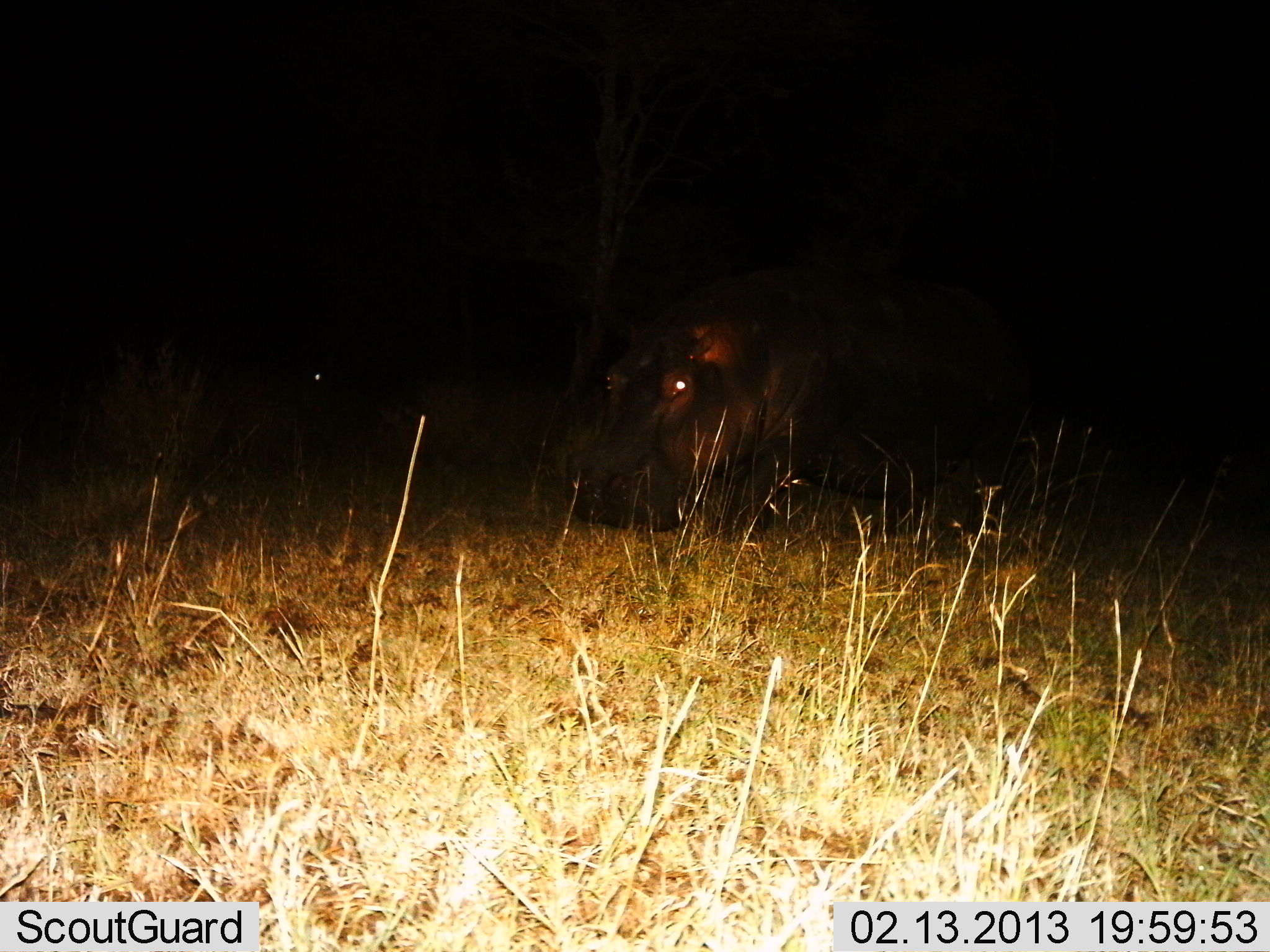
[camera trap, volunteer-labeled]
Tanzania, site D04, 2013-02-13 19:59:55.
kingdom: Animalia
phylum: Chordata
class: Mammalia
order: Artiodactyla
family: Hippopotamidae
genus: Hippopotamus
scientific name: Hippopotamus amphibius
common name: hippopotamus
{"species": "hippopotamus (Hippopotamus amphibius)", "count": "1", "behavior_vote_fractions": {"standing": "48%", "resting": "4%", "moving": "26%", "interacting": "0%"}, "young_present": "0%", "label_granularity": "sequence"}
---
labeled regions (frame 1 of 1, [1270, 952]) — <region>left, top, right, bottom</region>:
animal: <region>555, 266, 1040, 547</region>